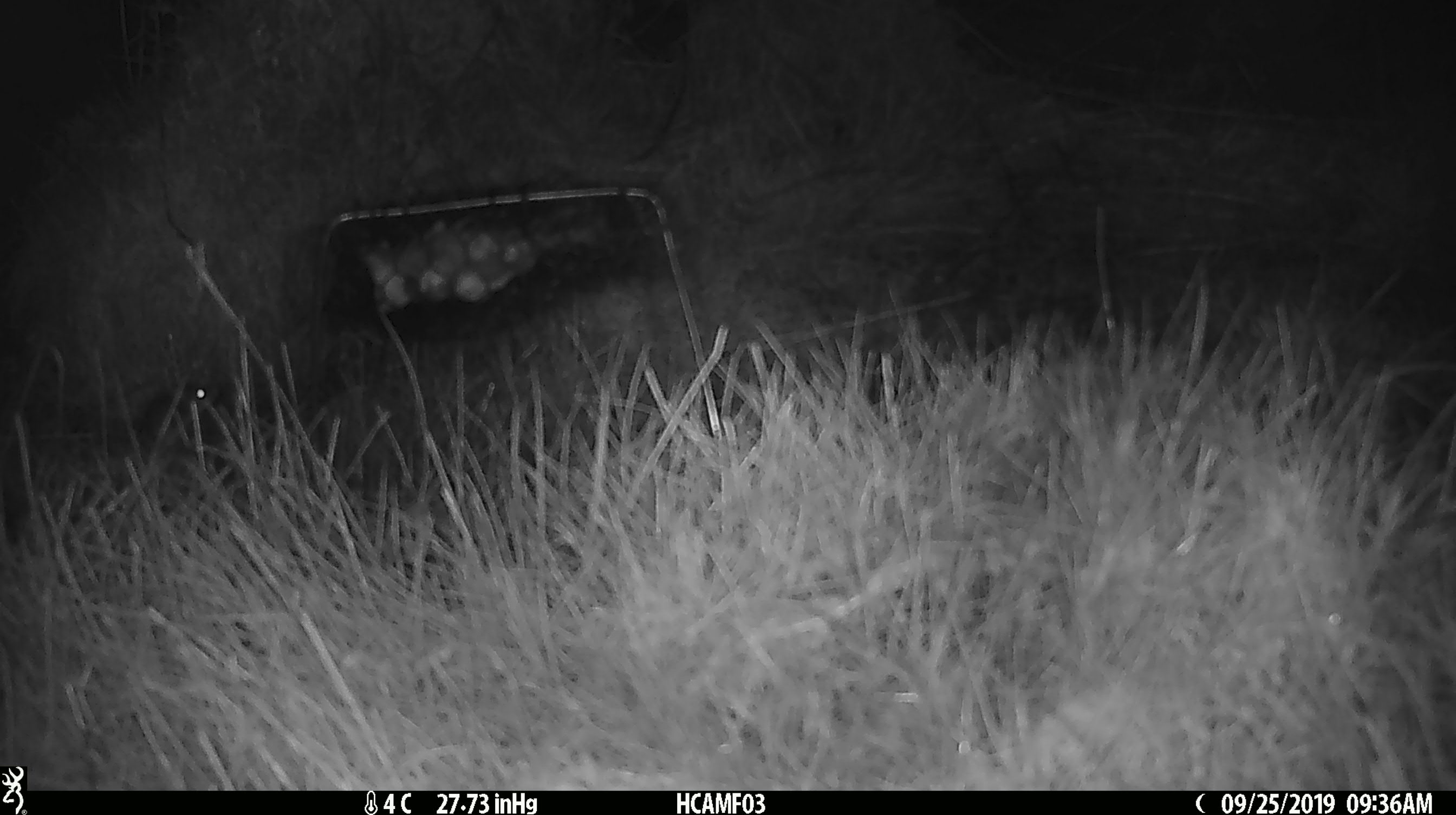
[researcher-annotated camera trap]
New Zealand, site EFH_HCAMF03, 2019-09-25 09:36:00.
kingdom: Animalia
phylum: Chordata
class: Mammalia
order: Rodentia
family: Muridae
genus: Mus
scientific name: Mus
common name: mouse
Mouse (Mus).